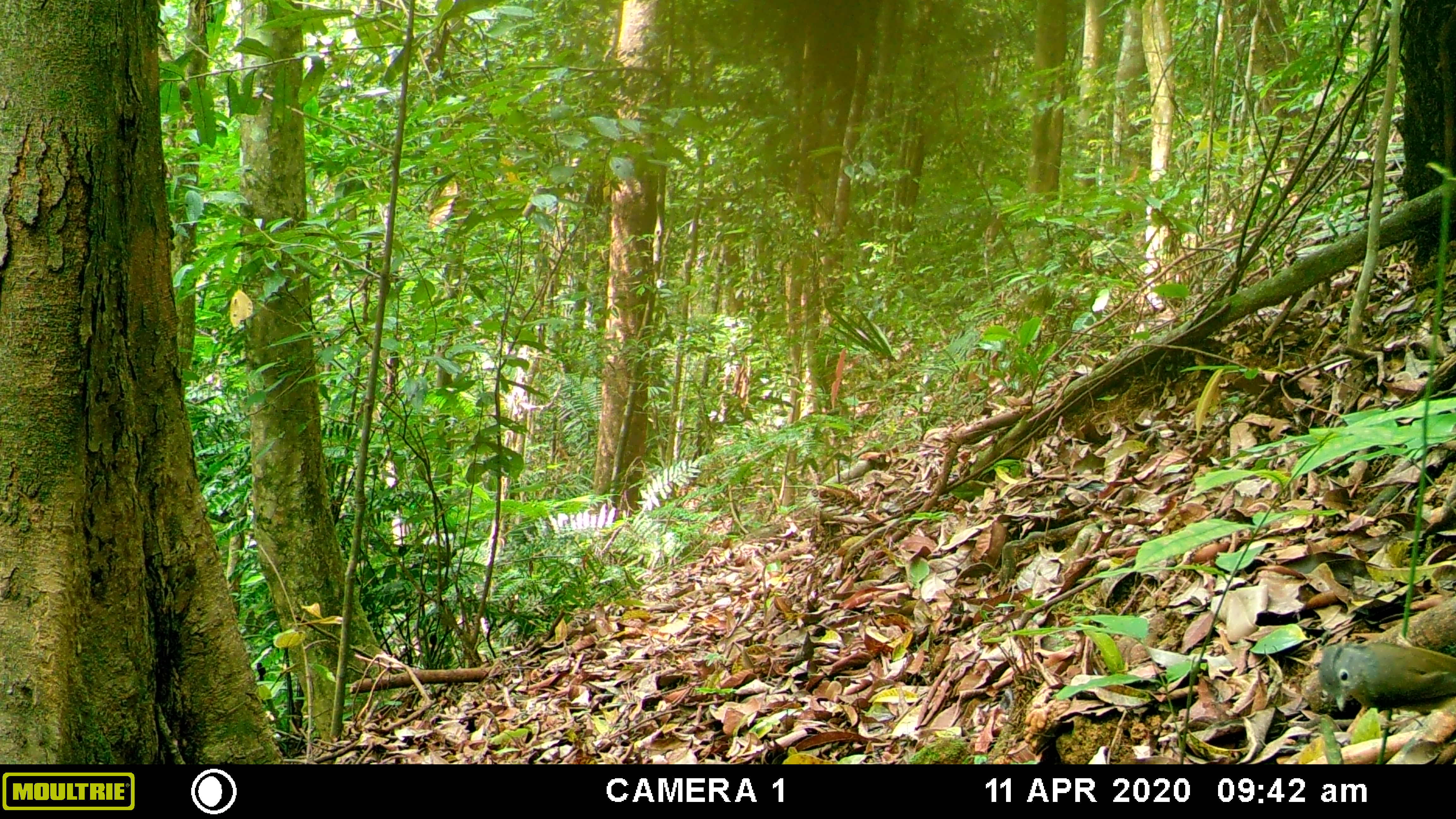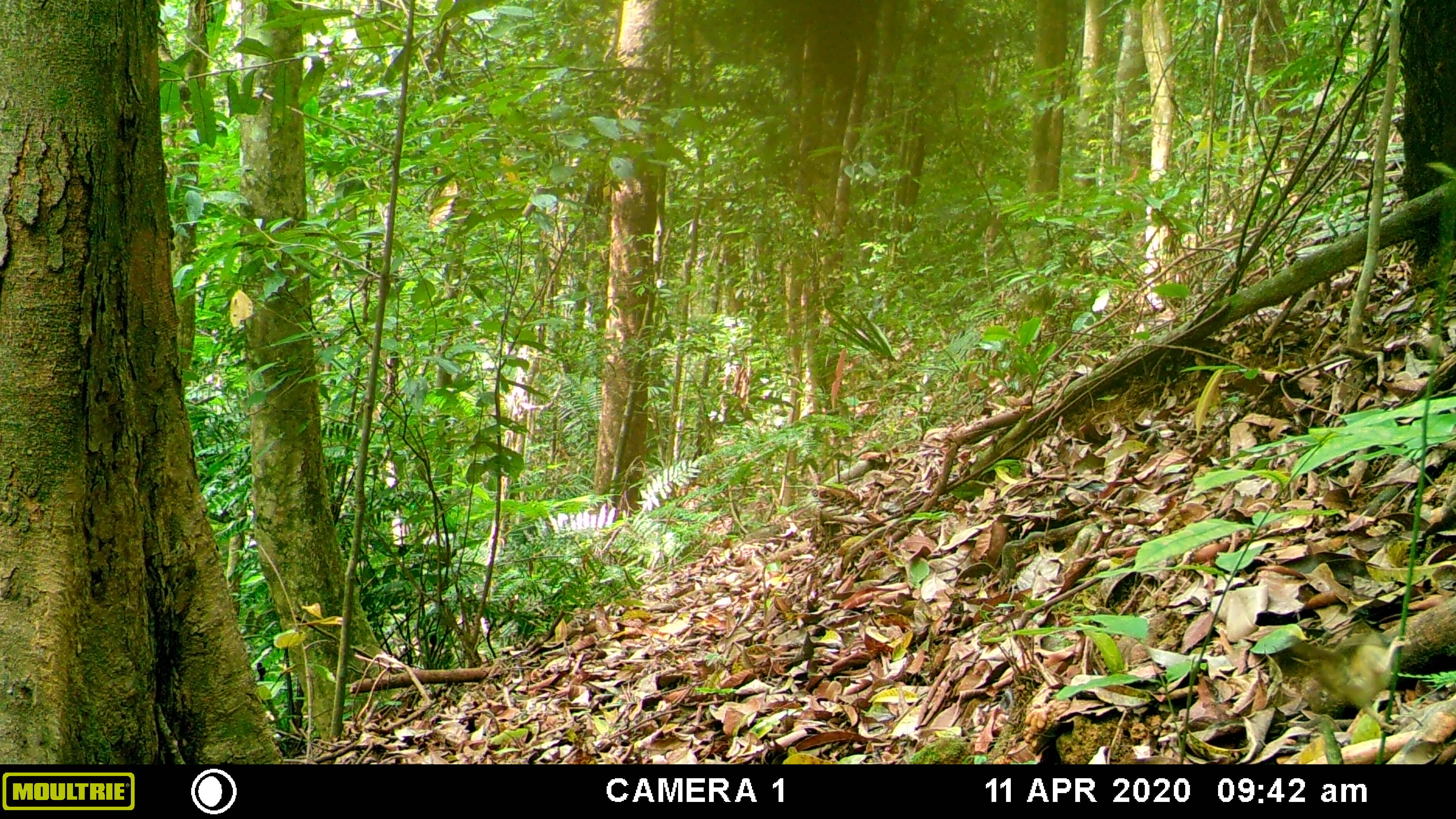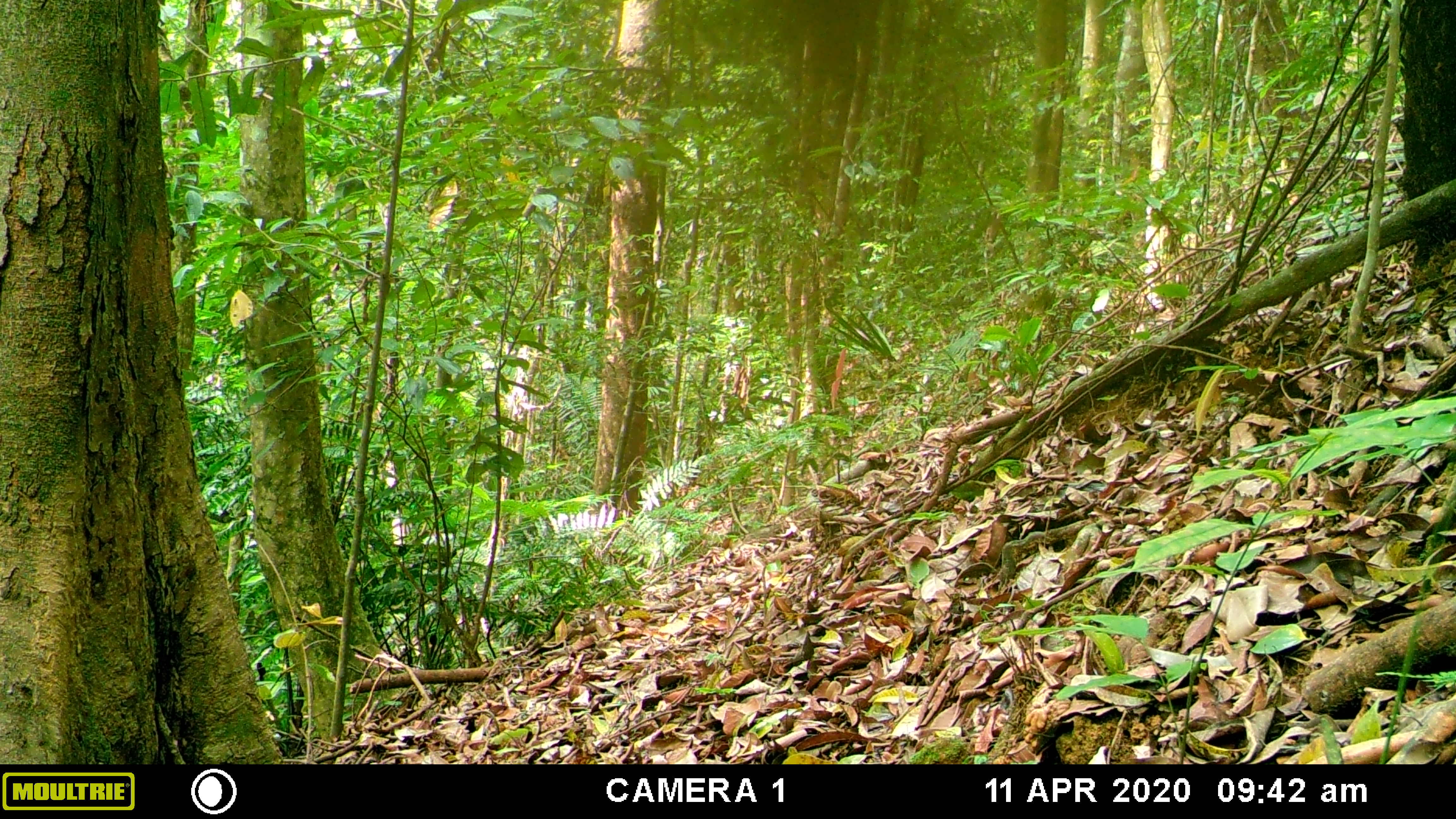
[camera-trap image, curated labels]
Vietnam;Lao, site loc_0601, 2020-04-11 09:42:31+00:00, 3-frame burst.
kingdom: Animalia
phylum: Chordata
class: Aves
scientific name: Aves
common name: bird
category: unidentified bird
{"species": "unidentified bird (bird) (Aves)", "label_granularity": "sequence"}